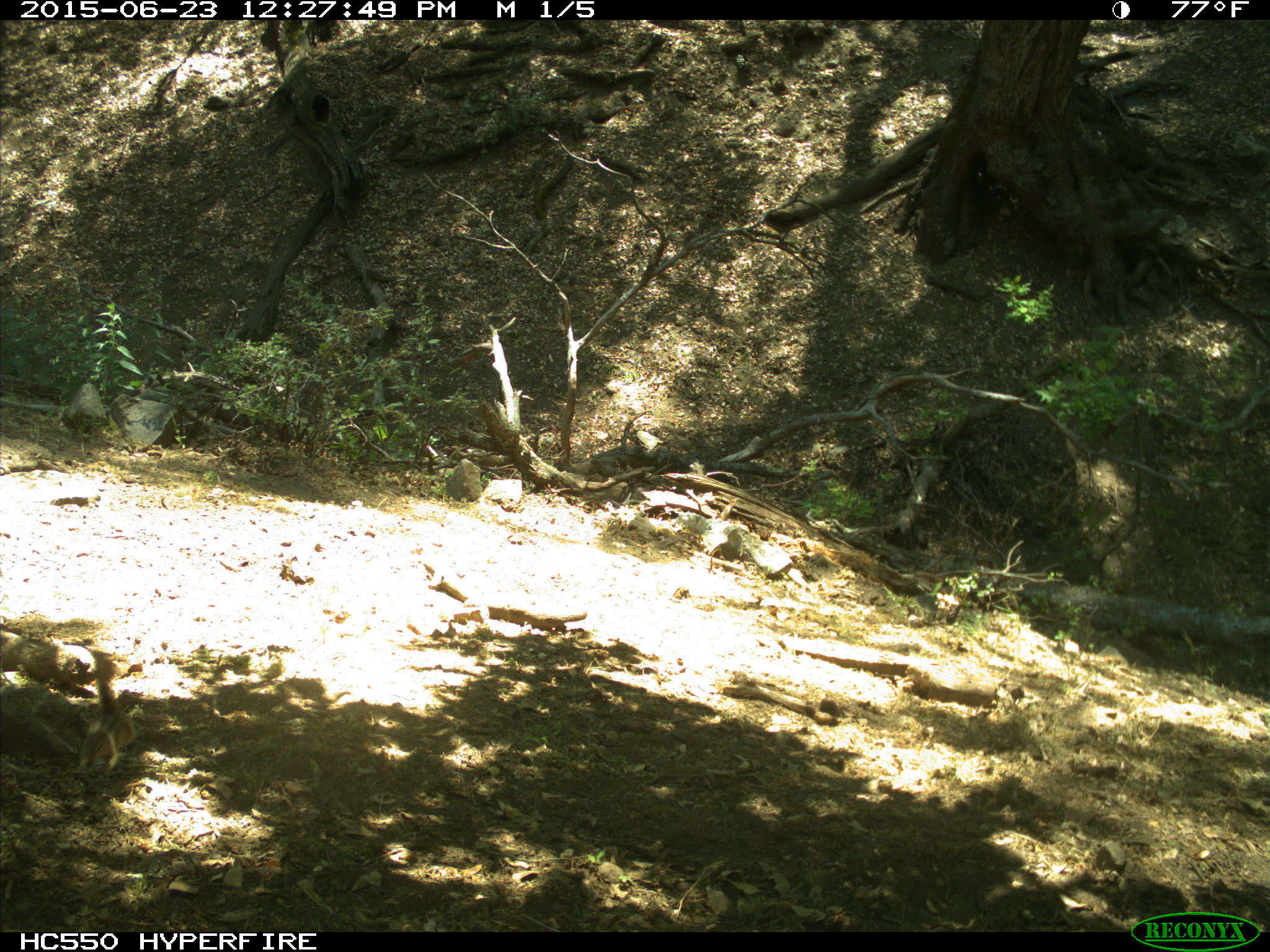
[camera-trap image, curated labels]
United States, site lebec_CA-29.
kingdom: Animalia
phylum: Chordata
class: Mammalia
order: Rodentia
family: Sciuridae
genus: Tamias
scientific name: Tamias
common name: chipmunk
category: unidentified chipmunk